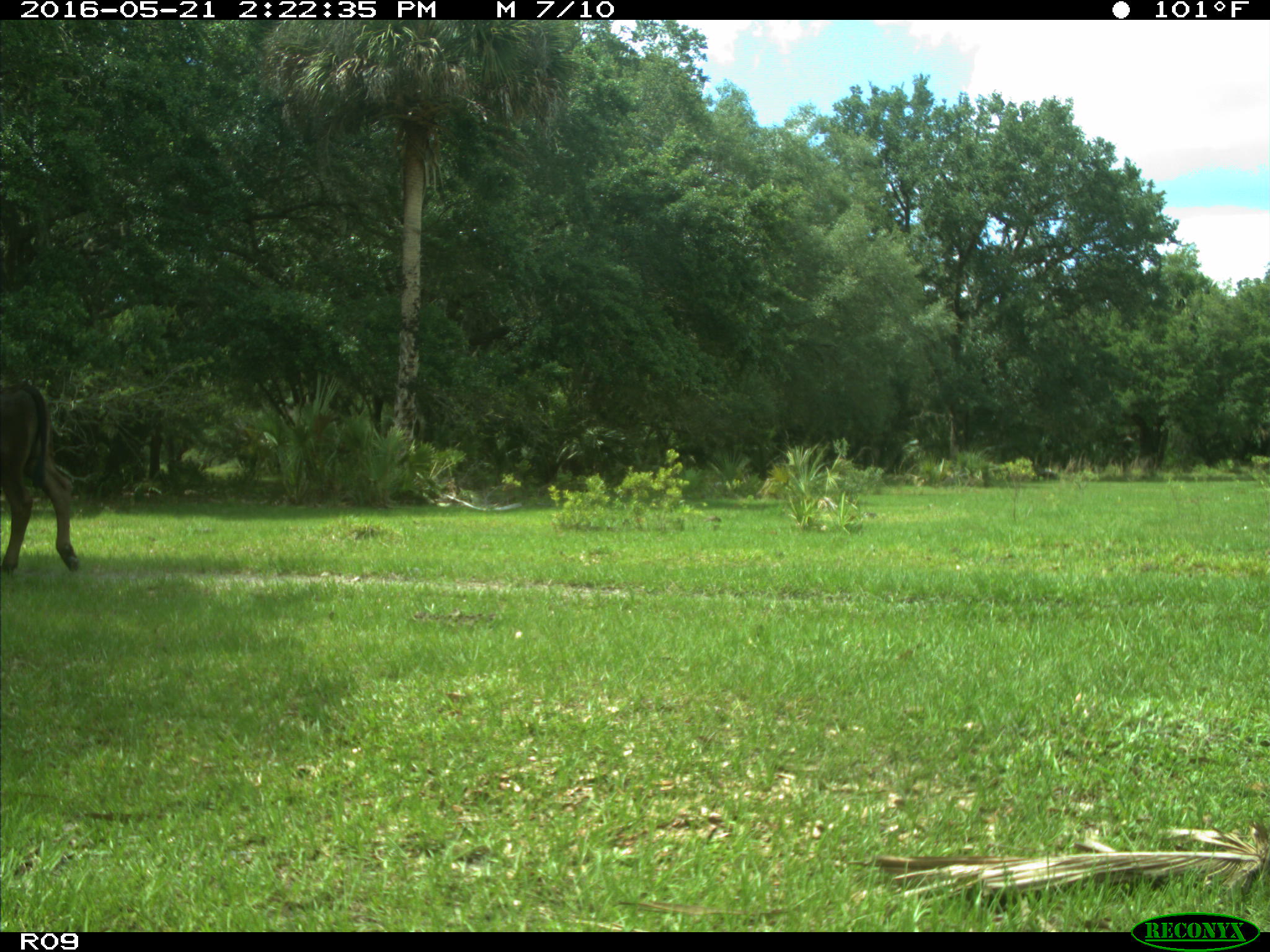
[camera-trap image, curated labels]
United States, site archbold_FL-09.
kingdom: Animalia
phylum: Chordata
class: Mammalia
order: Artiodactyla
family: Bovidae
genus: Bos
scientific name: Bos taurus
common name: domestic cow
Bos taurus (domestic cow).